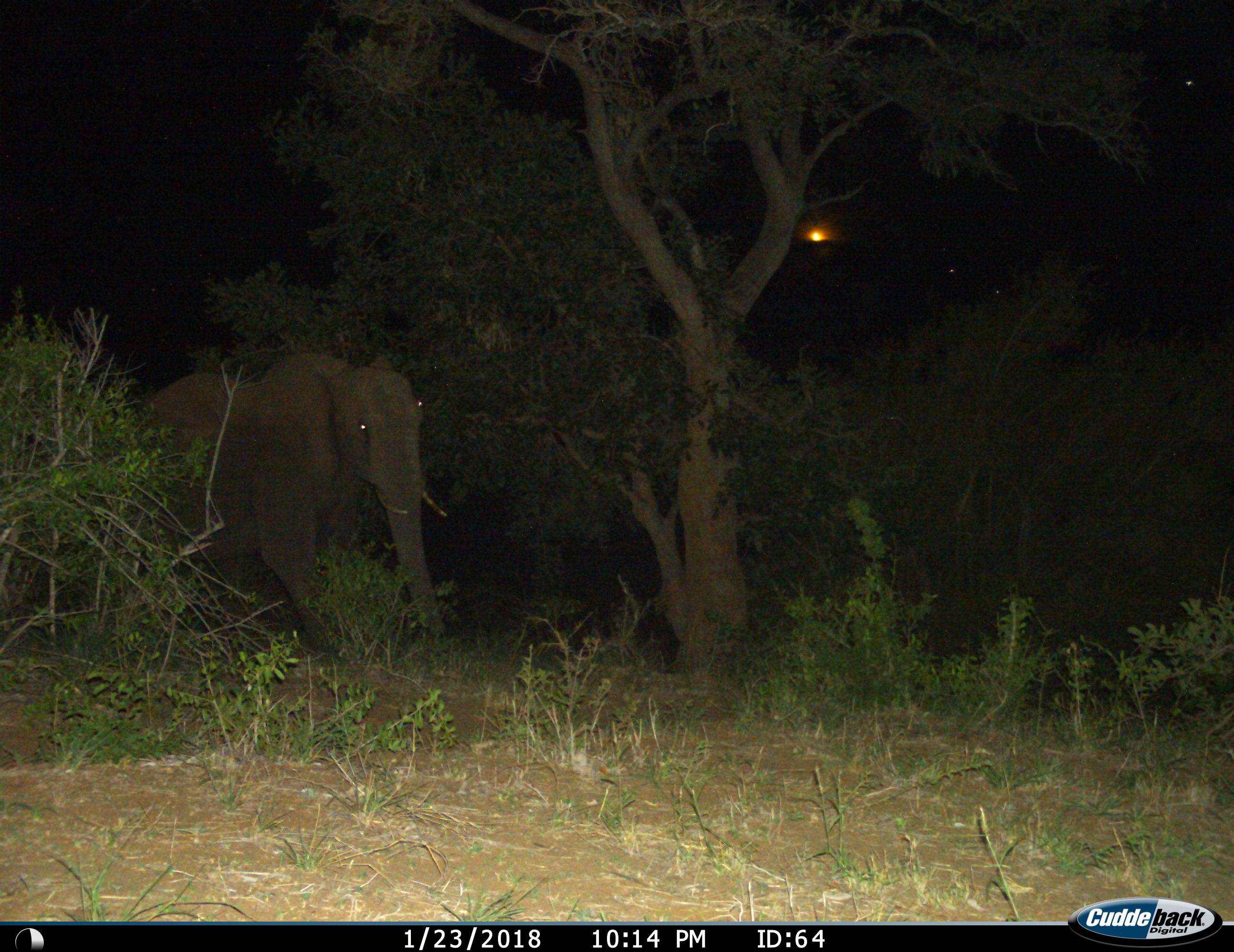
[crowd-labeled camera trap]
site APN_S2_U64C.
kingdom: Animalia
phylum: Chordata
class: Mammalia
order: Proboscidea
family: Elephantidae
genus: Loxodonta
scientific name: Loxodonta africana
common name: african bush elephant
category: elephant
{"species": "elephant (african bush elephant) (Loxodonta africana)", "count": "1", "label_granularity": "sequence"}